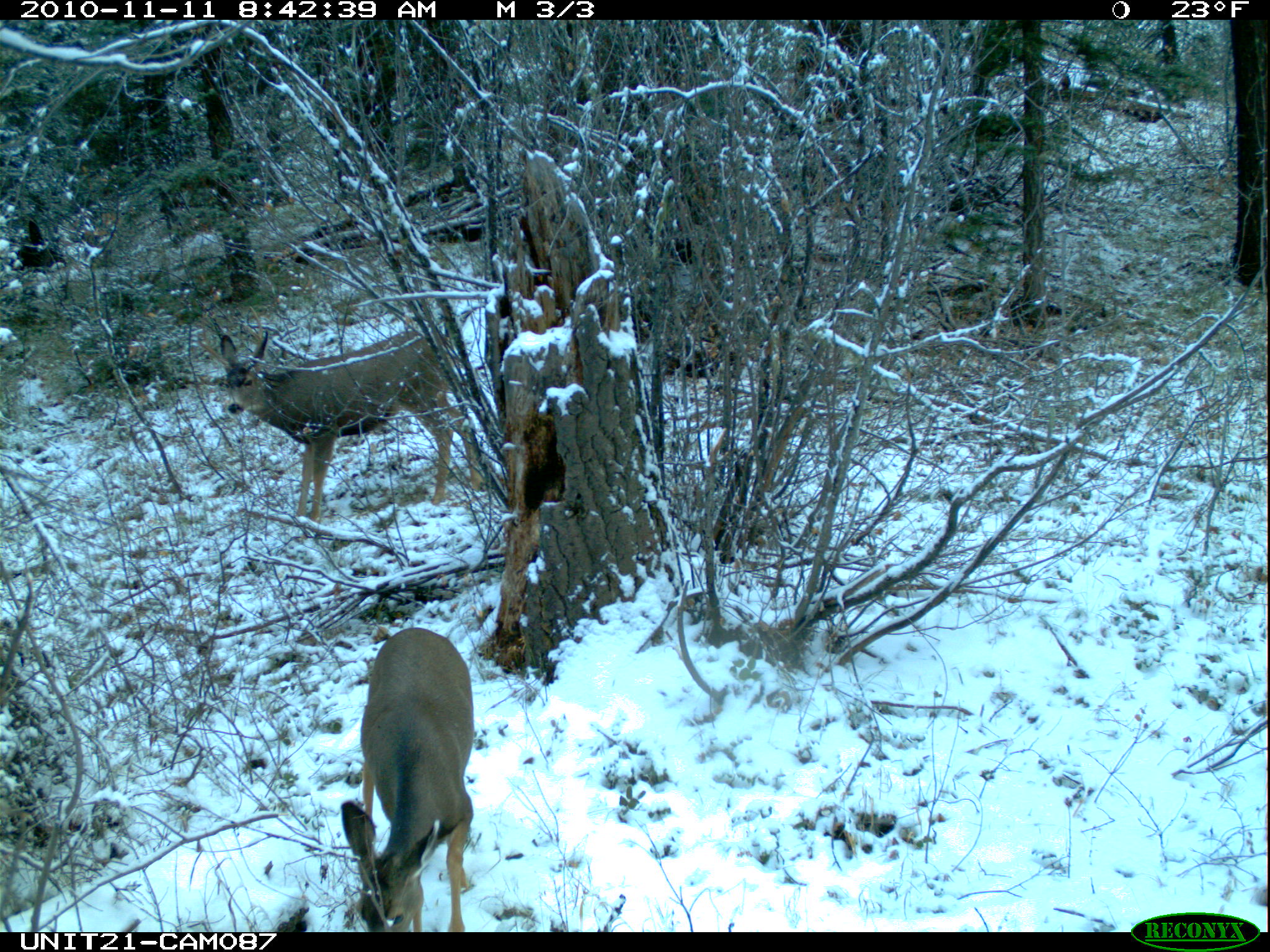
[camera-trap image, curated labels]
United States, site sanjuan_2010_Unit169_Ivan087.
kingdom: Animalia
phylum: Chordata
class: Mammalia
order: Artiodactyla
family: Cervidae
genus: Odocoileus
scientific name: Odocoileus hemionus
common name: mule deer